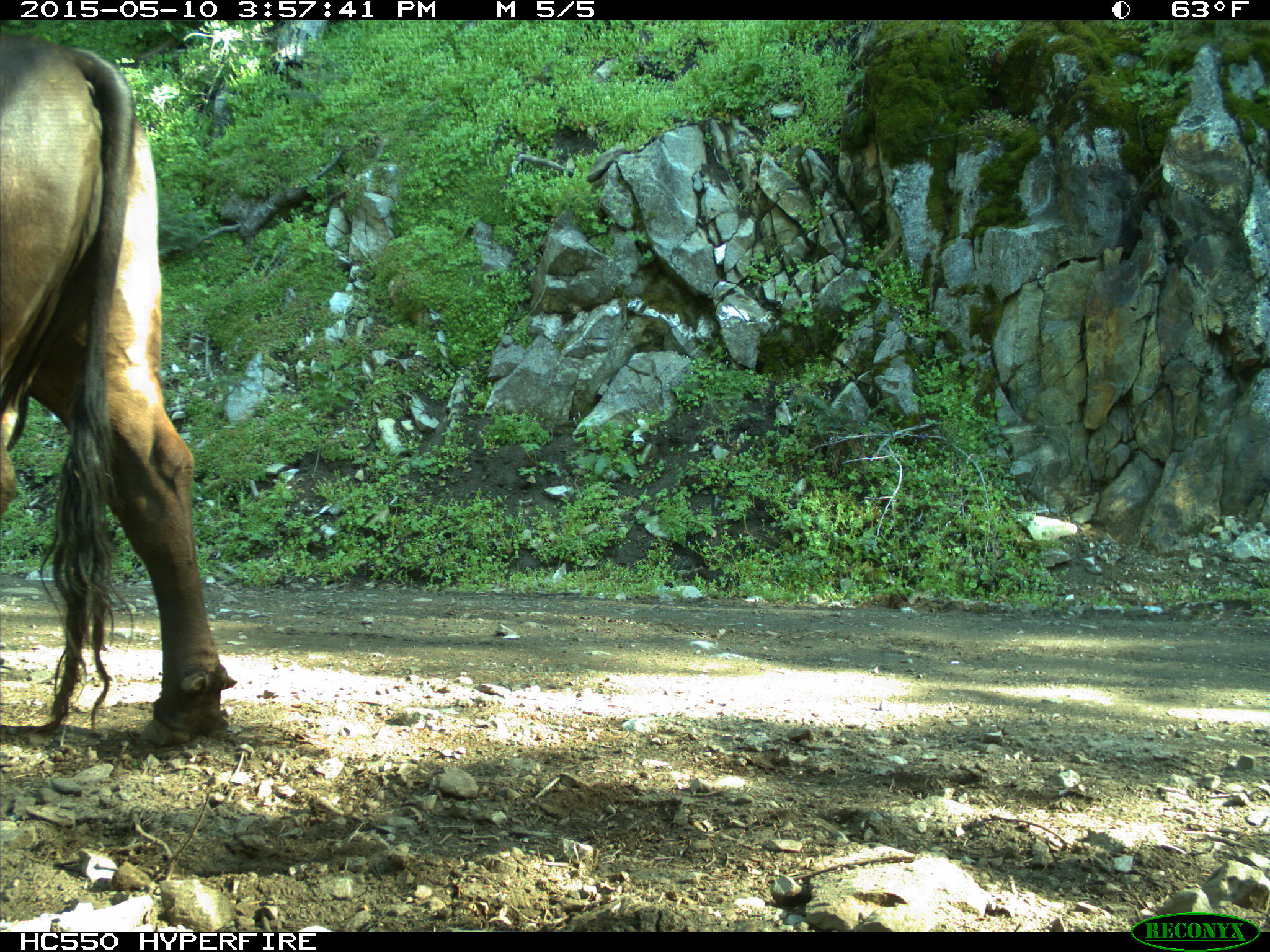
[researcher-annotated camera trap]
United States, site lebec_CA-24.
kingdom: Animalia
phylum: Chordata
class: Mammalia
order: Artiodactyla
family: Bovidae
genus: Bos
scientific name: Bos taurus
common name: domestic cow